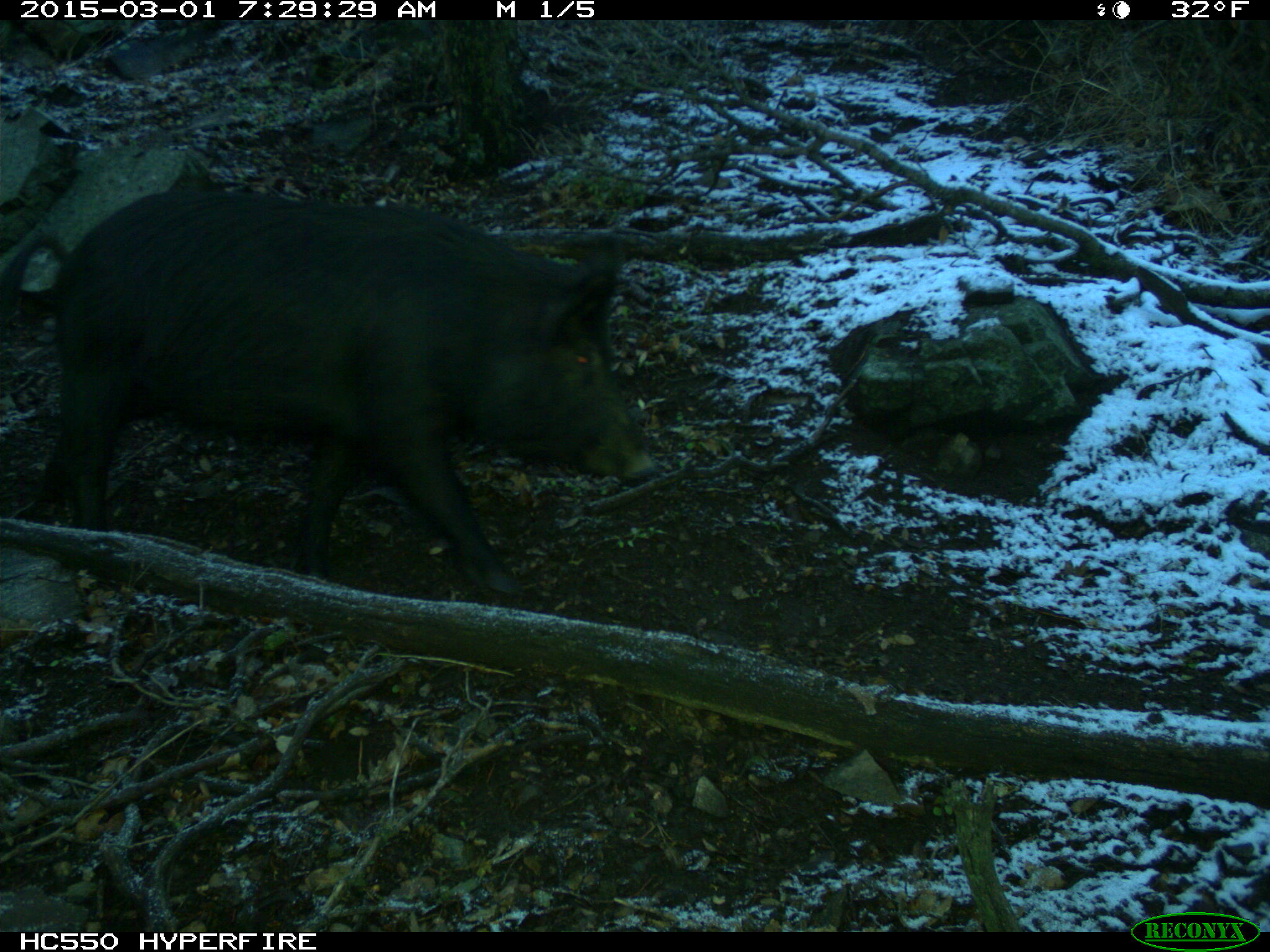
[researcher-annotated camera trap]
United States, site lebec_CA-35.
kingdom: Animalia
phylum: Chordata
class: Mammalia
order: Artiodactyla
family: Suidae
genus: Sus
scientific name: Sus scrofa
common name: wild boar